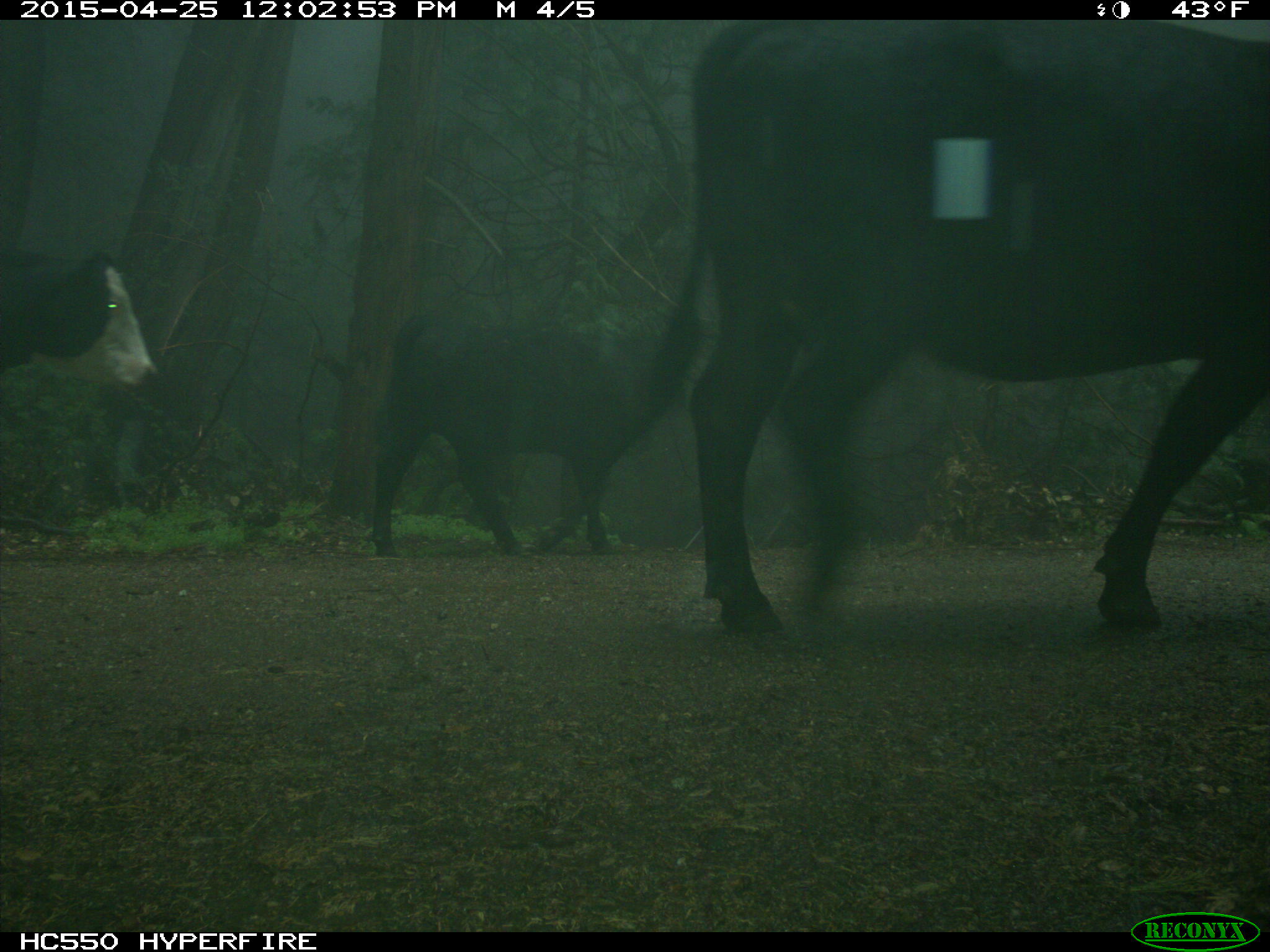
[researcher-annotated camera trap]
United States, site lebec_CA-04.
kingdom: Animalia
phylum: Chordata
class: Mammalia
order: Artiodactyla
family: Bovidae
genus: Bos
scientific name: Bos taurus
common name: domestic cow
Bos taurus (domestic cow).